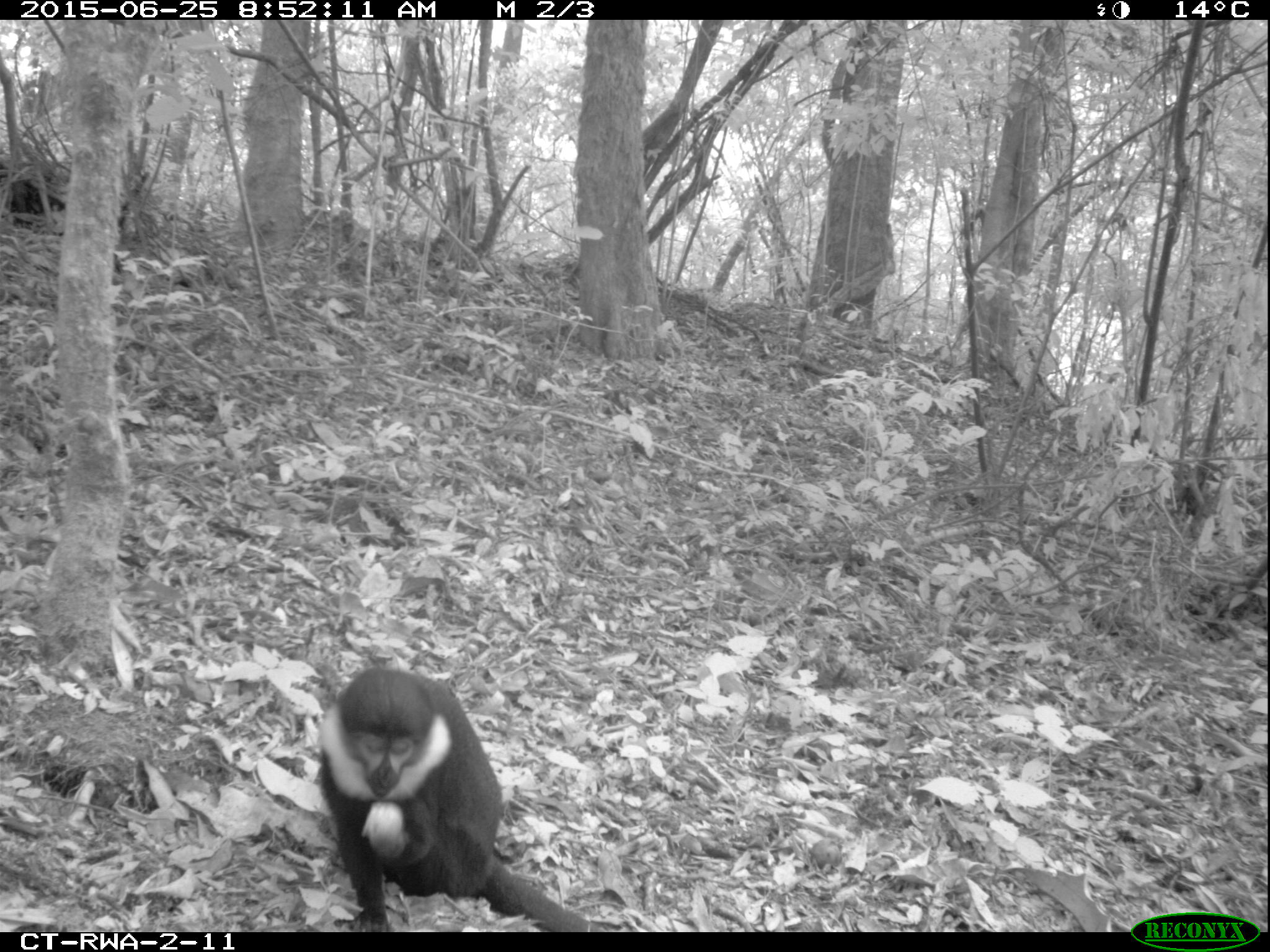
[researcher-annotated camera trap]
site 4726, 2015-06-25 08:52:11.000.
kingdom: Animalia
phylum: Chordata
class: Mammalia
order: Primates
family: Cercopithecidae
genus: Allochrocebus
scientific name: Allochrocebus lhoesti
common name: l'hoest's monkey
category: cercopithecus lhoesti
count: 1